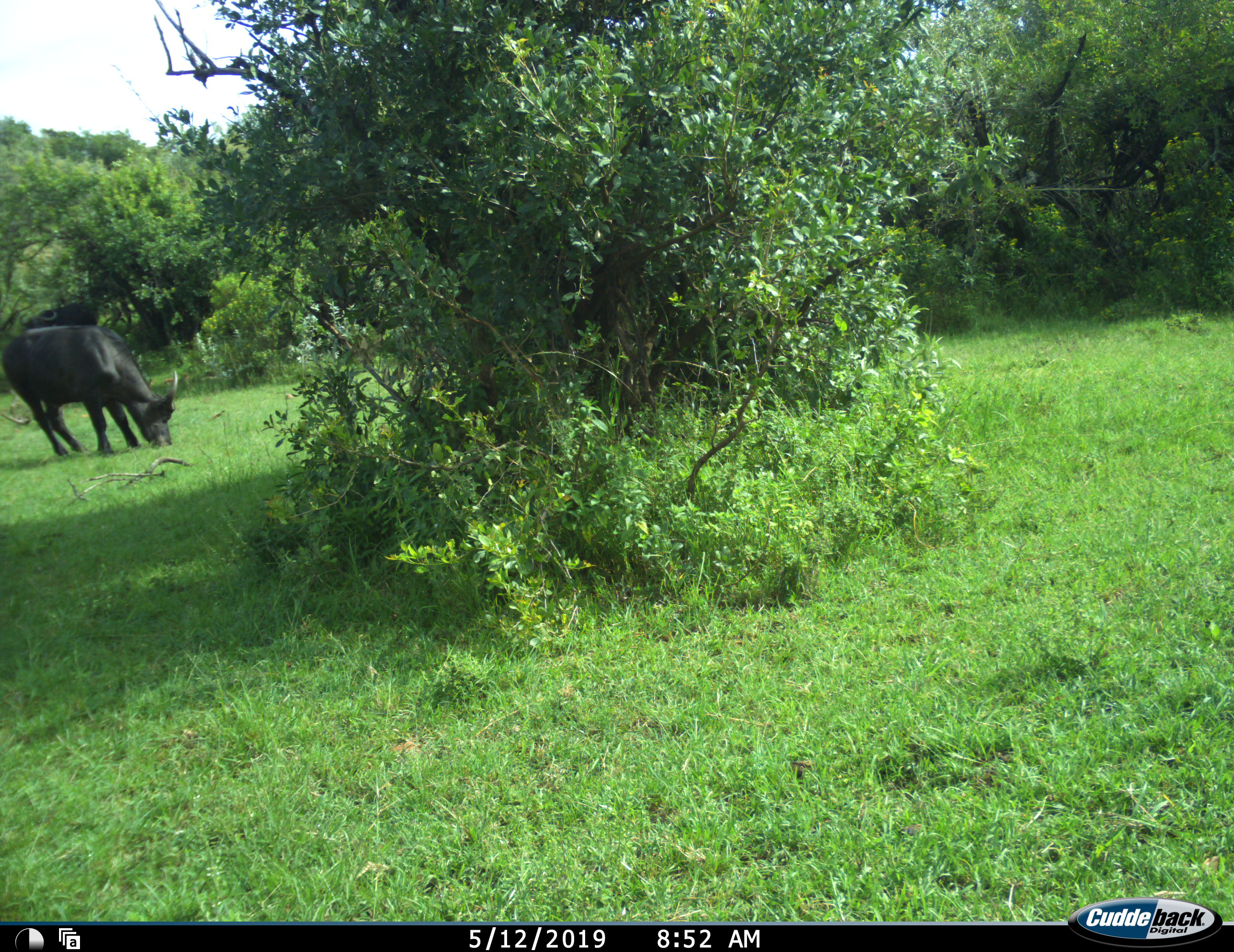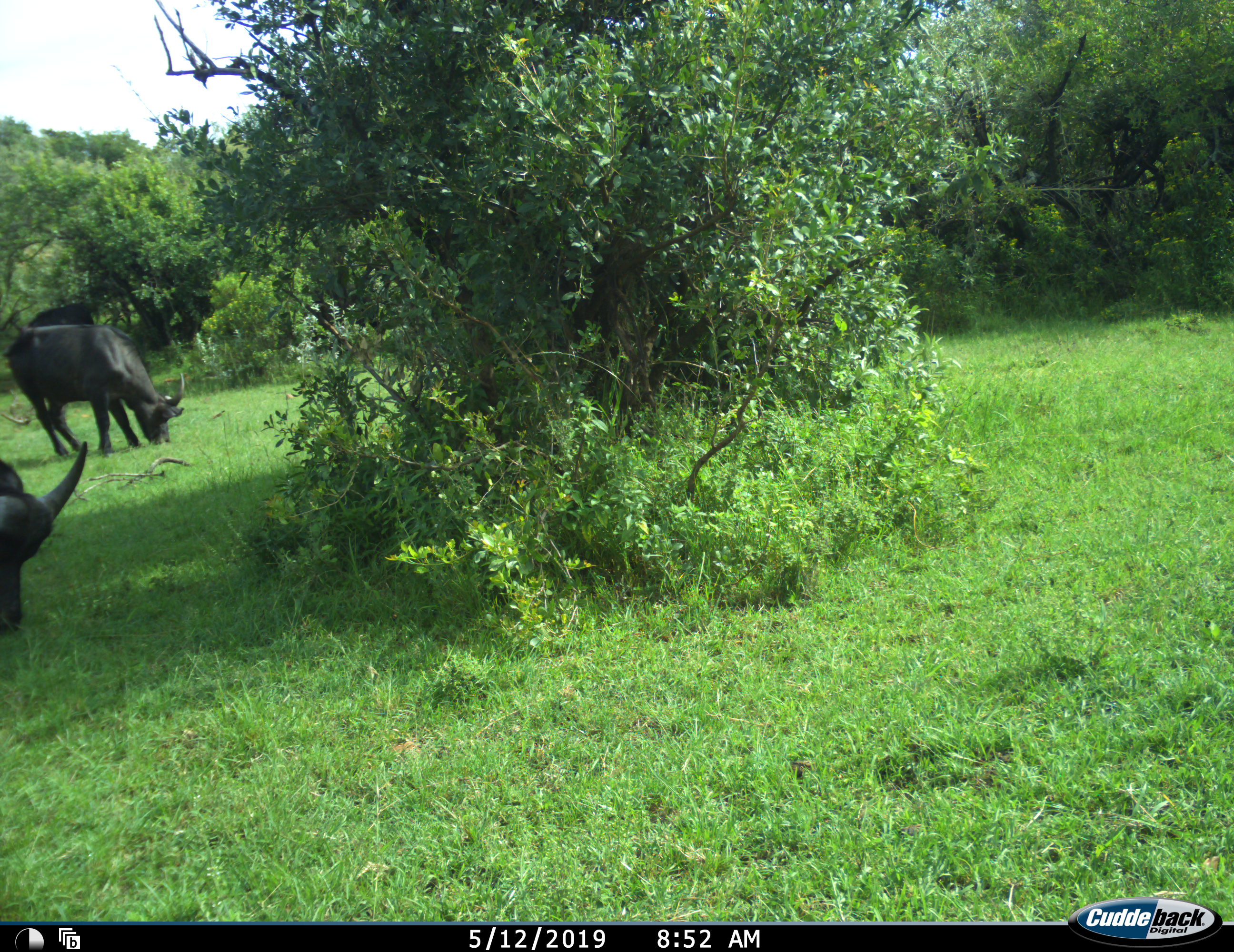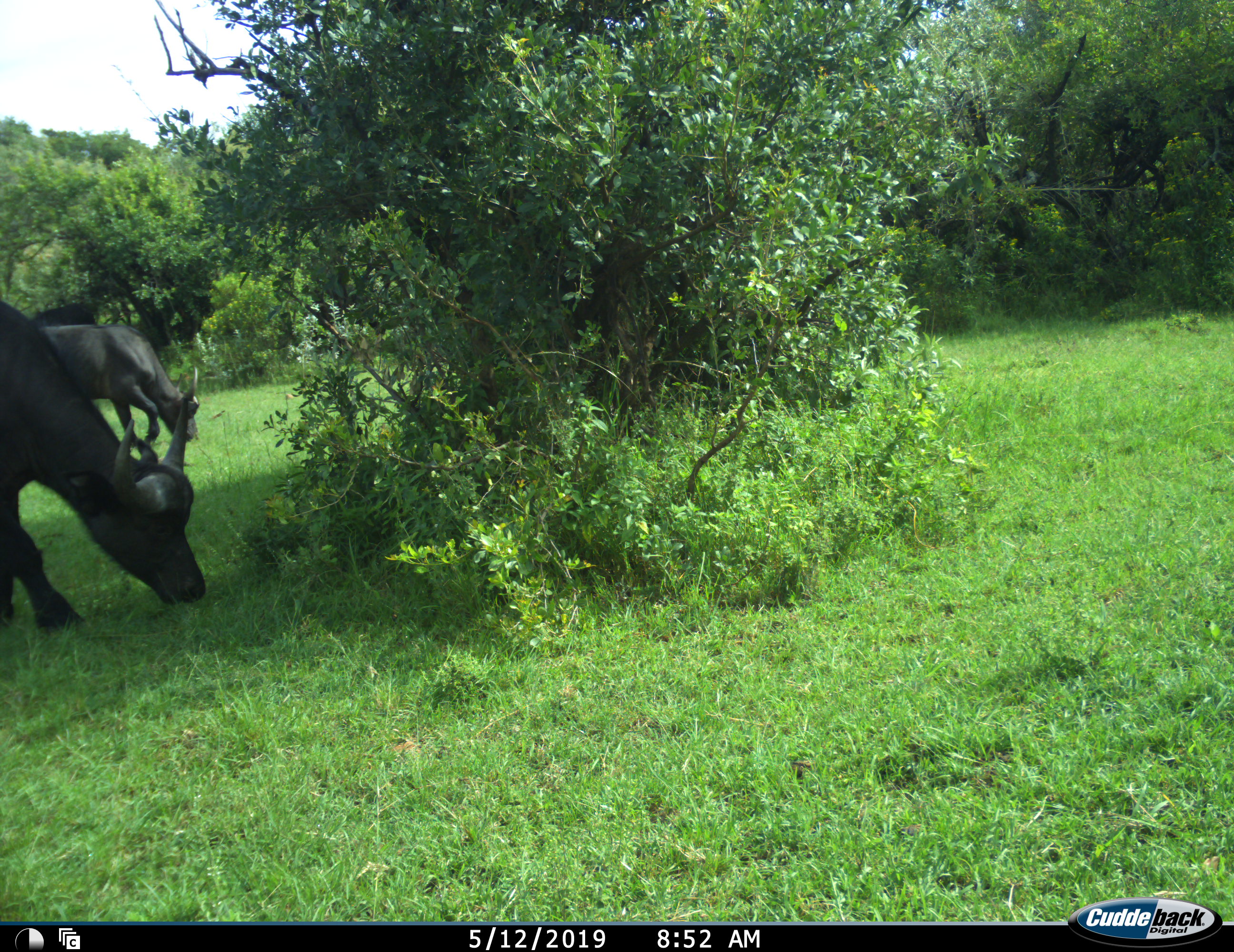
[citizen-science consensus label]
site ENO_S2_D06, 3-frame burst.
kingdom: Animalia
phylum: Chordata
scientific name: Vertebrata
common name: domestic animal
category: domesticanimal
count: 2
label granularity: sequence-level